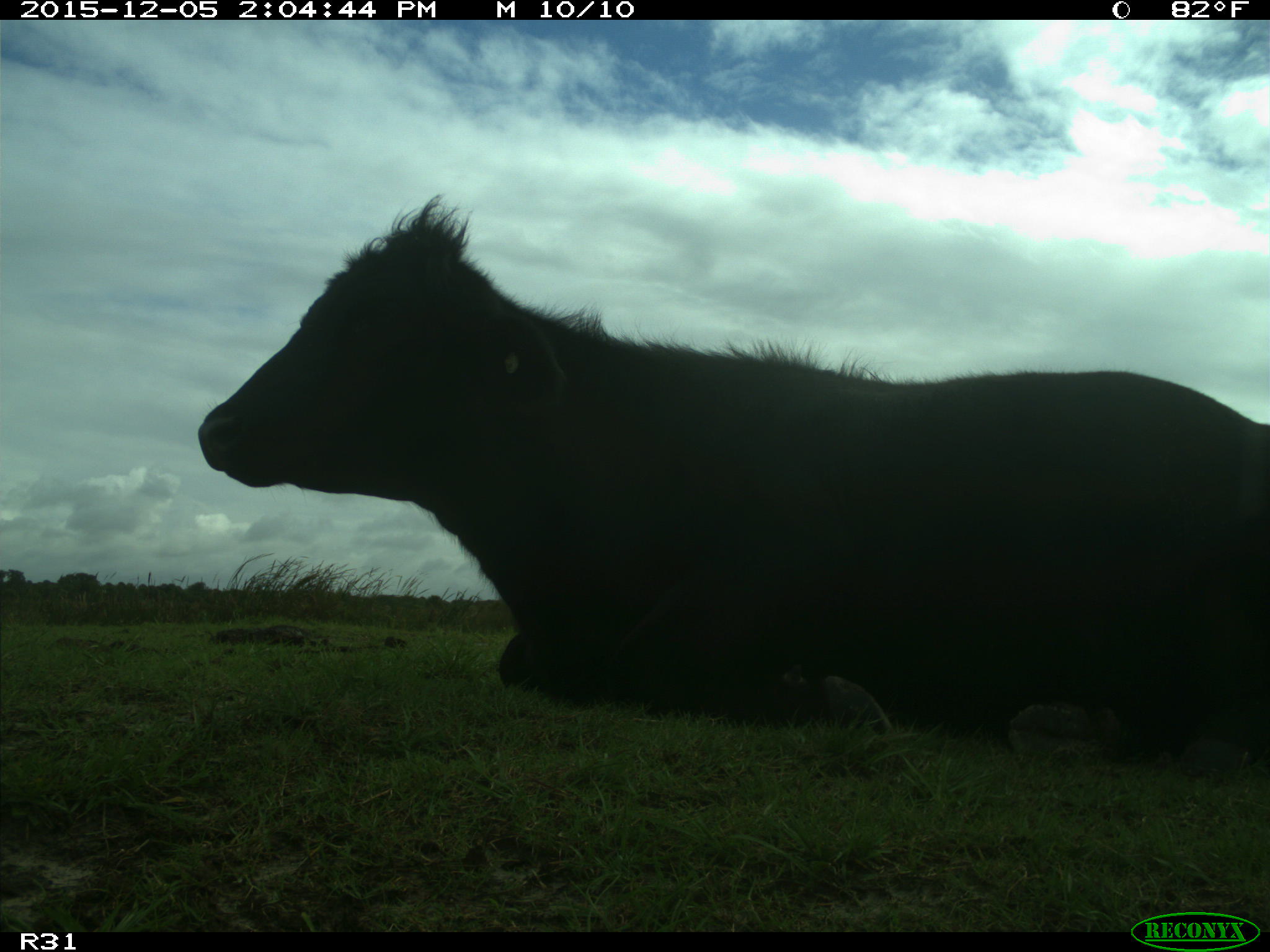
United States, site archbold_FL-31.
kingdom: Animalia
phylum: Chordata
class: Mammalia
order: Artiodactyla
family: Bovidae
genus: Bos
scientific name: Bos taurus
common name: domestic cow